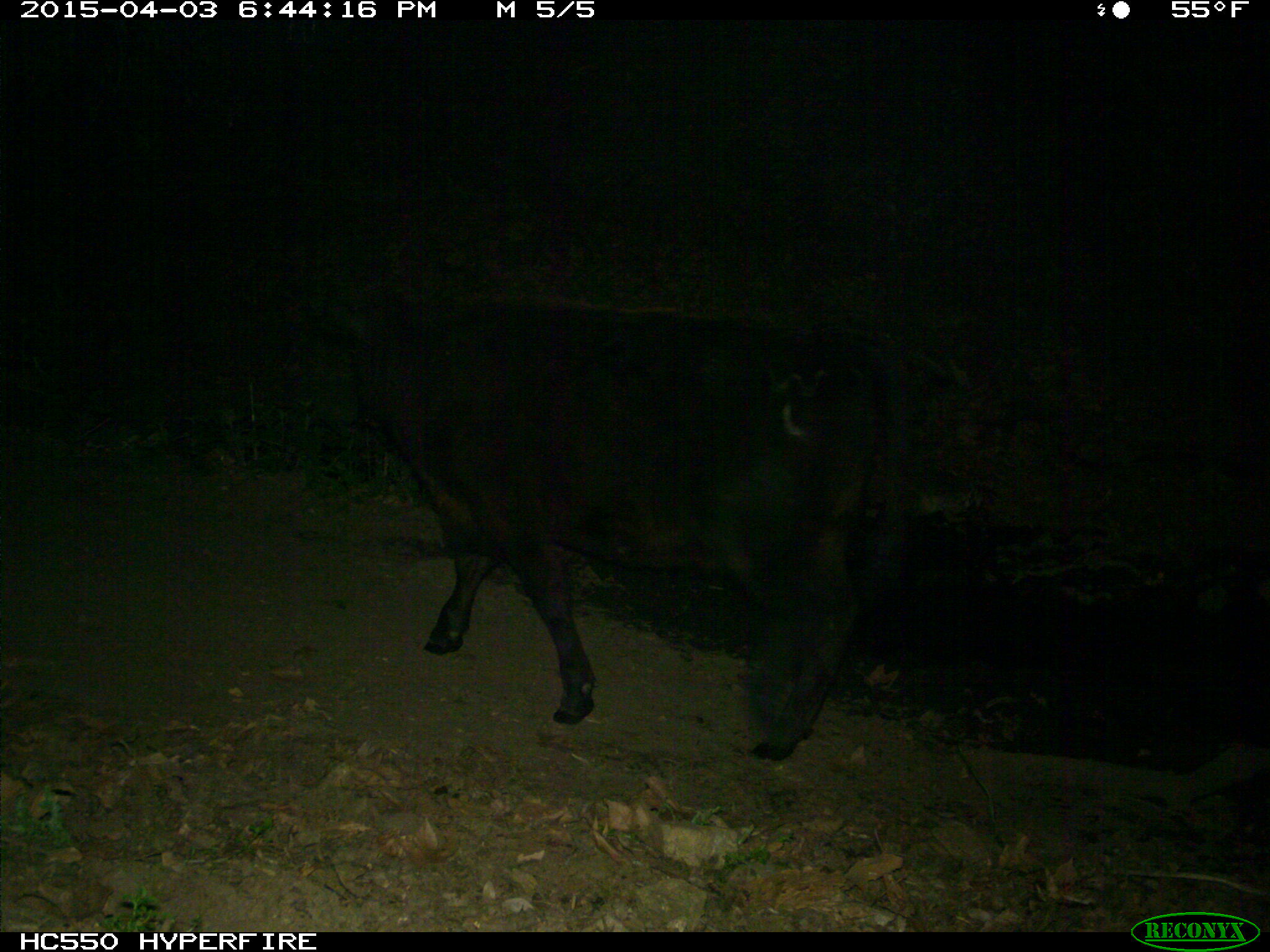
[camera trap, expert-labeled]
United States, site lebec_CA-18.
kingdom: Animalia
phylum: Chordata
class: Mammalia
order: Artiodactyla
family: Bovidae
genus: Bos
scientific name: Bos taurus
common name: domestic cow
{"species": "Bos taurus (domestic cow)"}